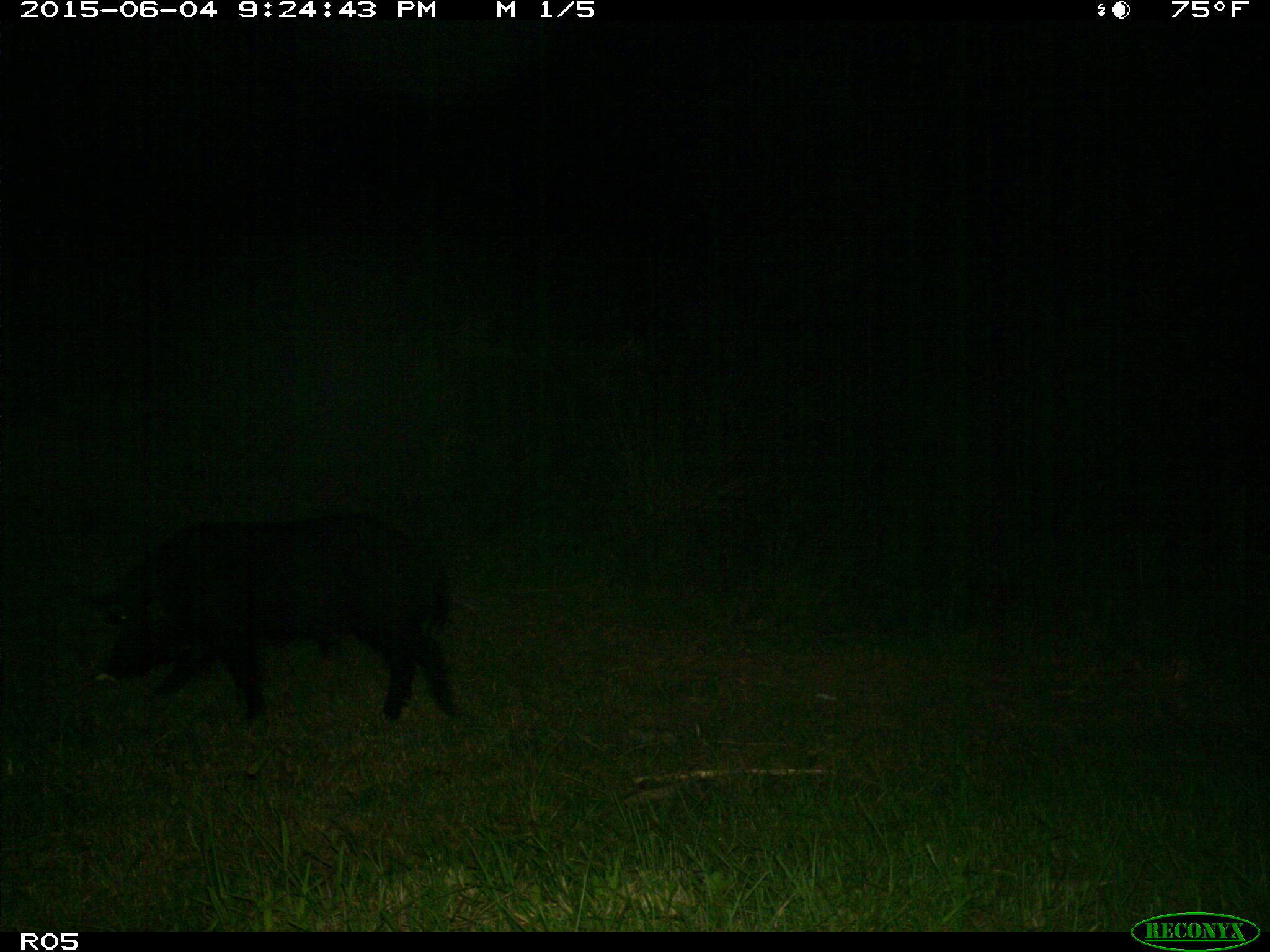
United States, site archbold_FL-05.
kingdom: Animalia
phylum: Chordata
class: Mammalia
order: Artiodactyla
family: Suidae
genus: Sus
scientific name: Sus scrofa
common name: wild boar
Sus scrofa (wild boar).